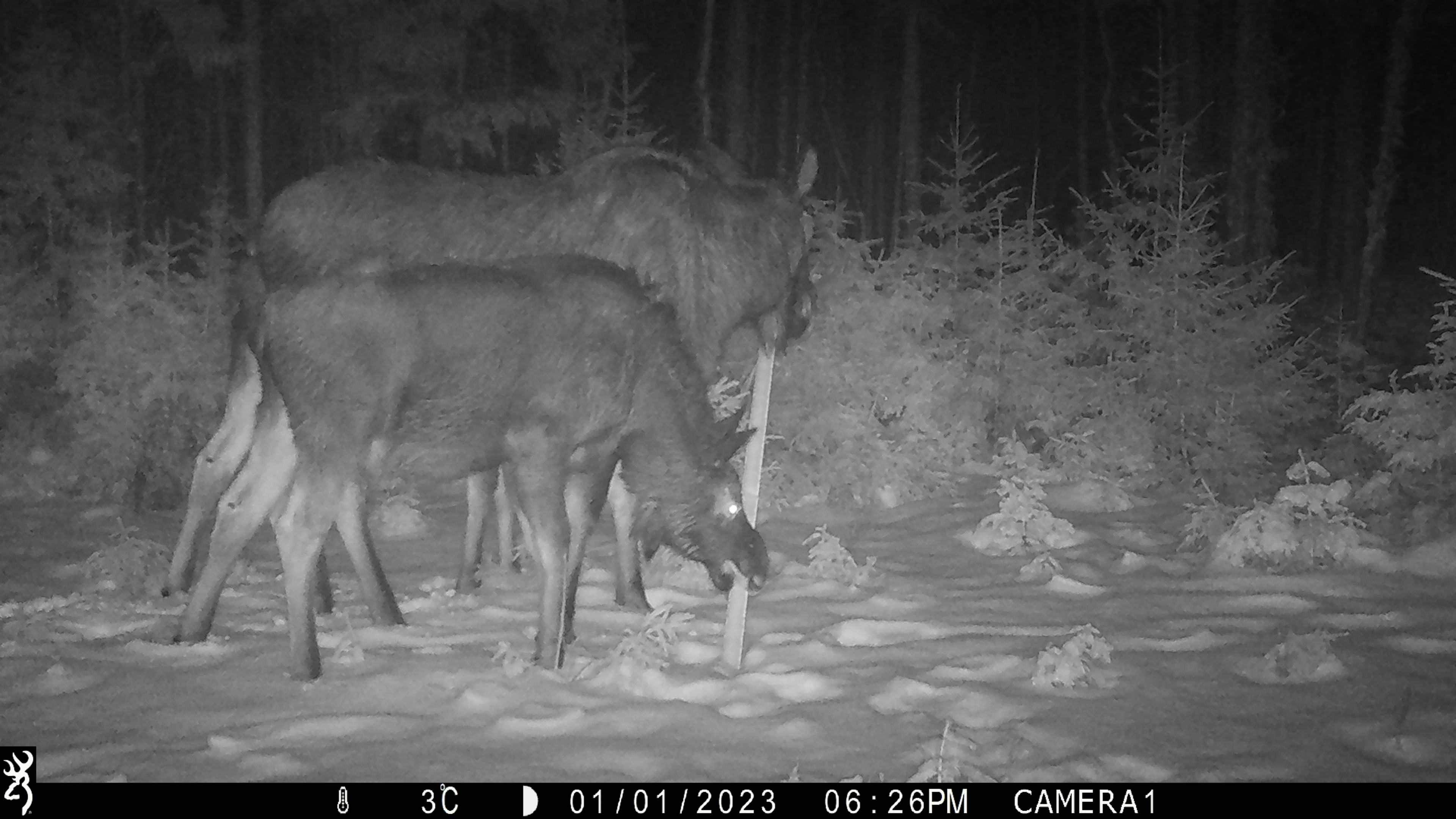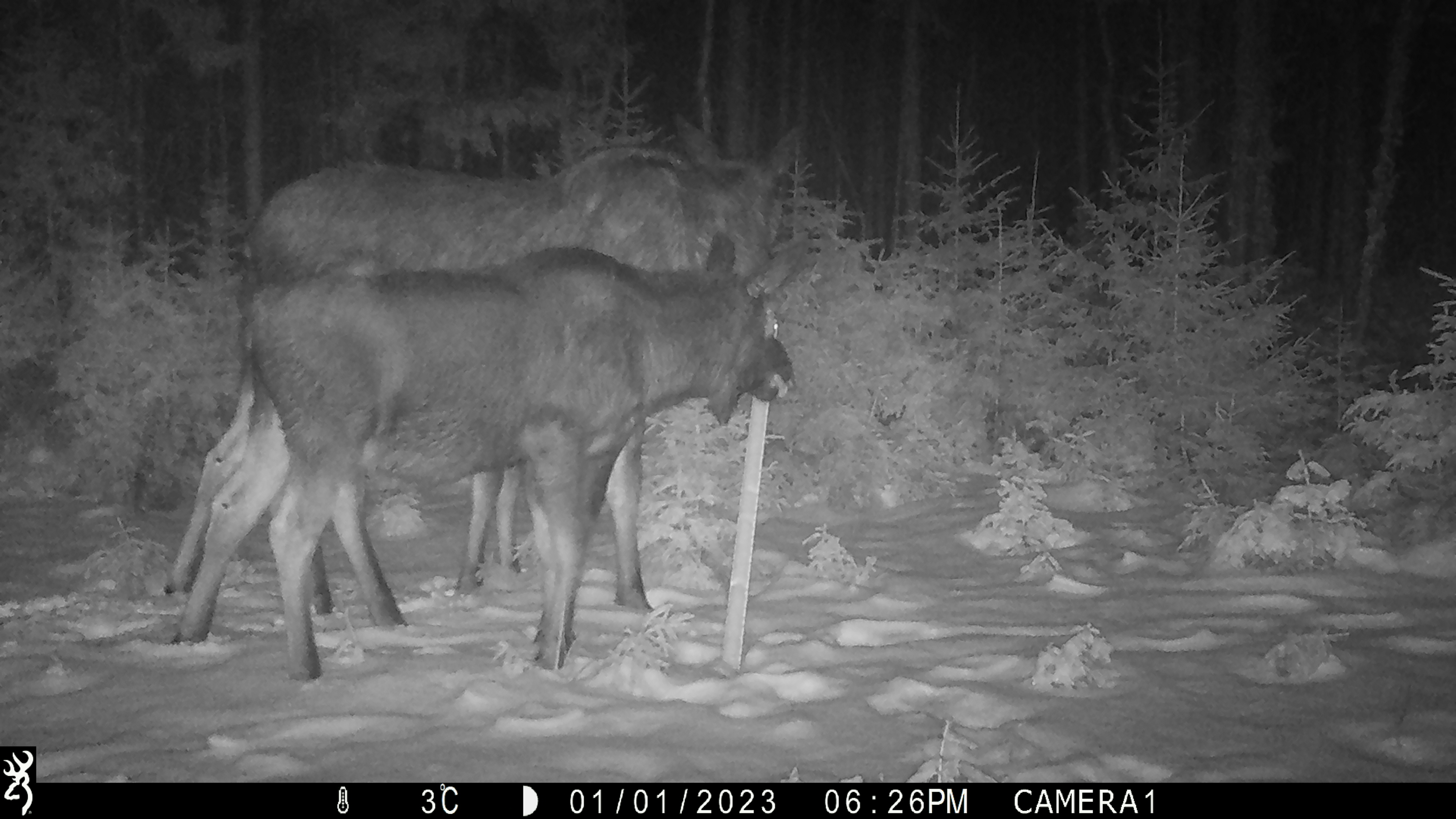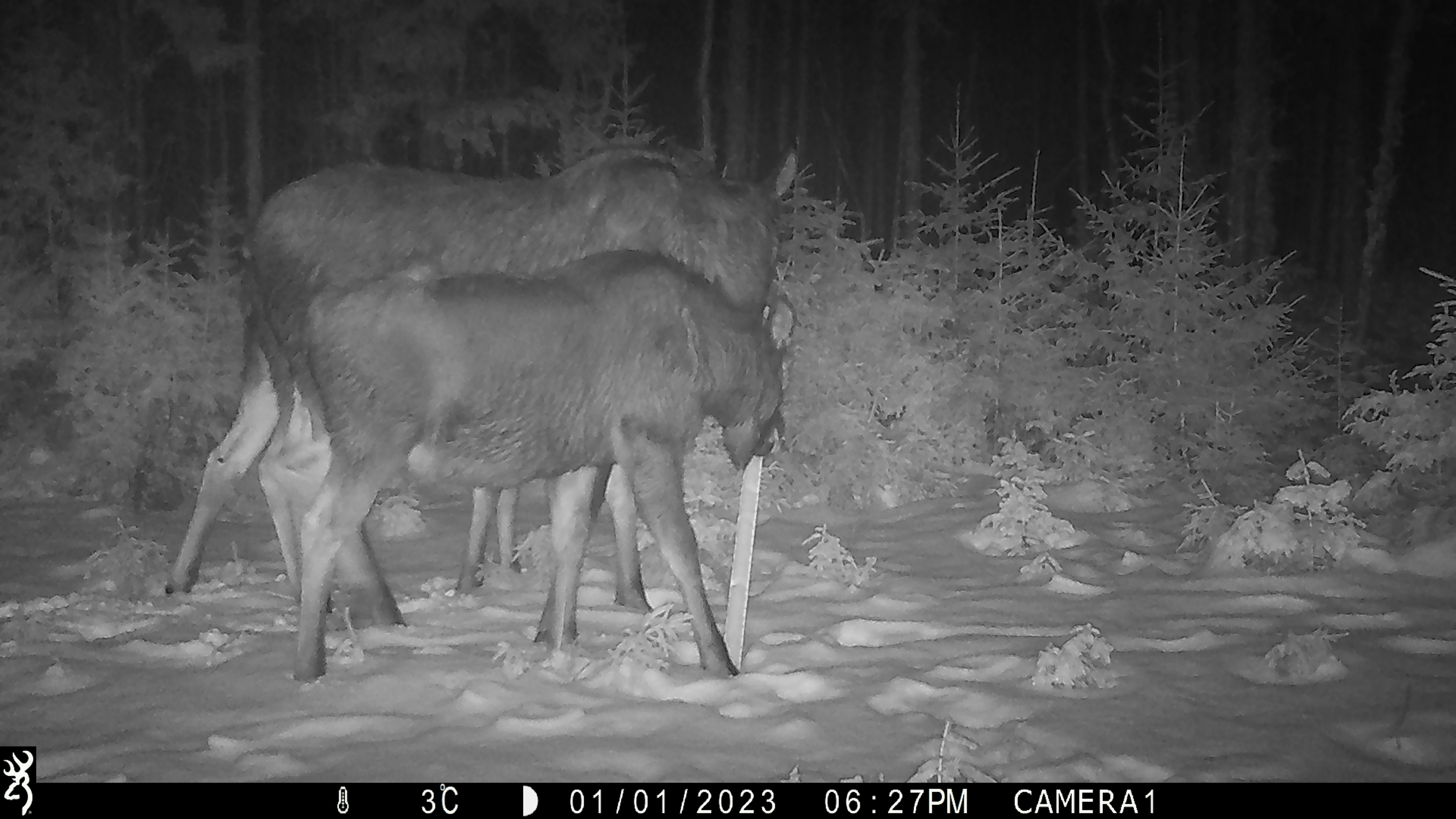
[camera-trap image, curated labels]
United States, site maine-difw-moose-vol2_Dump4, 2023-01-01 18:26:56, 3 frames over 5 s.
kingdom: Animalia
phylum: Chordata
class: Mammalia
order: Artiodactyla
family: Cervidae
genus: Alces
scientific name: Alces alces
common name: moose